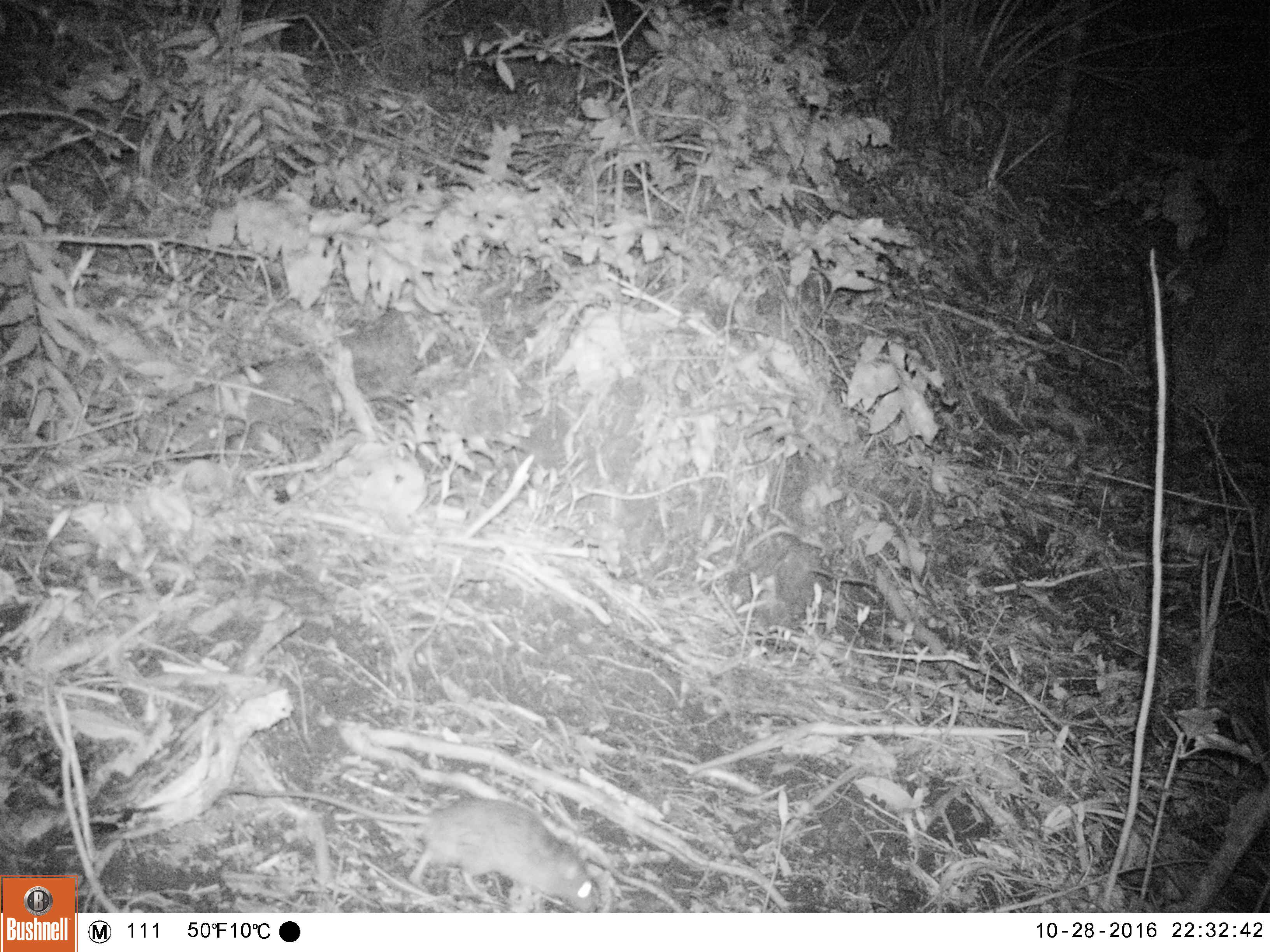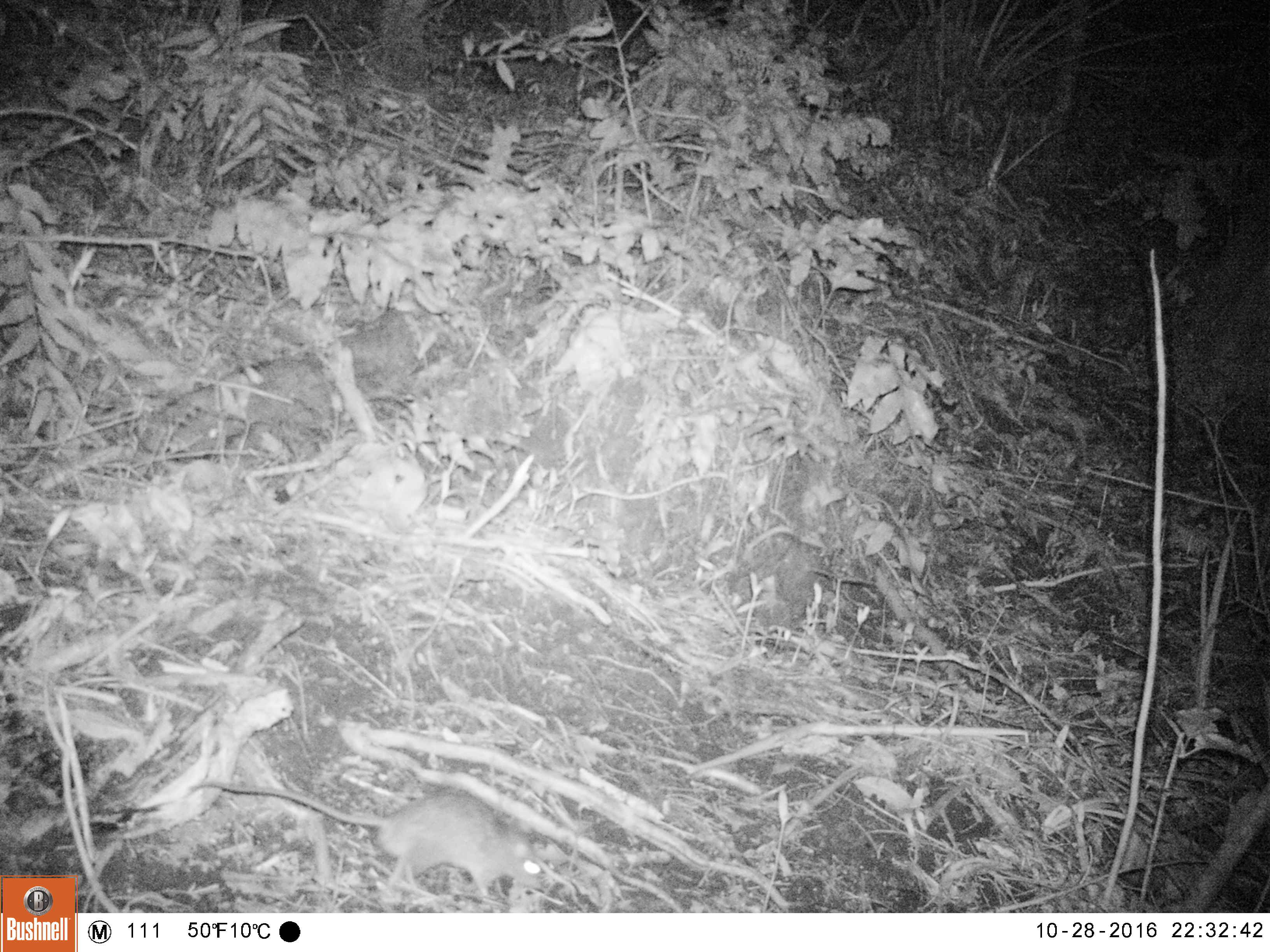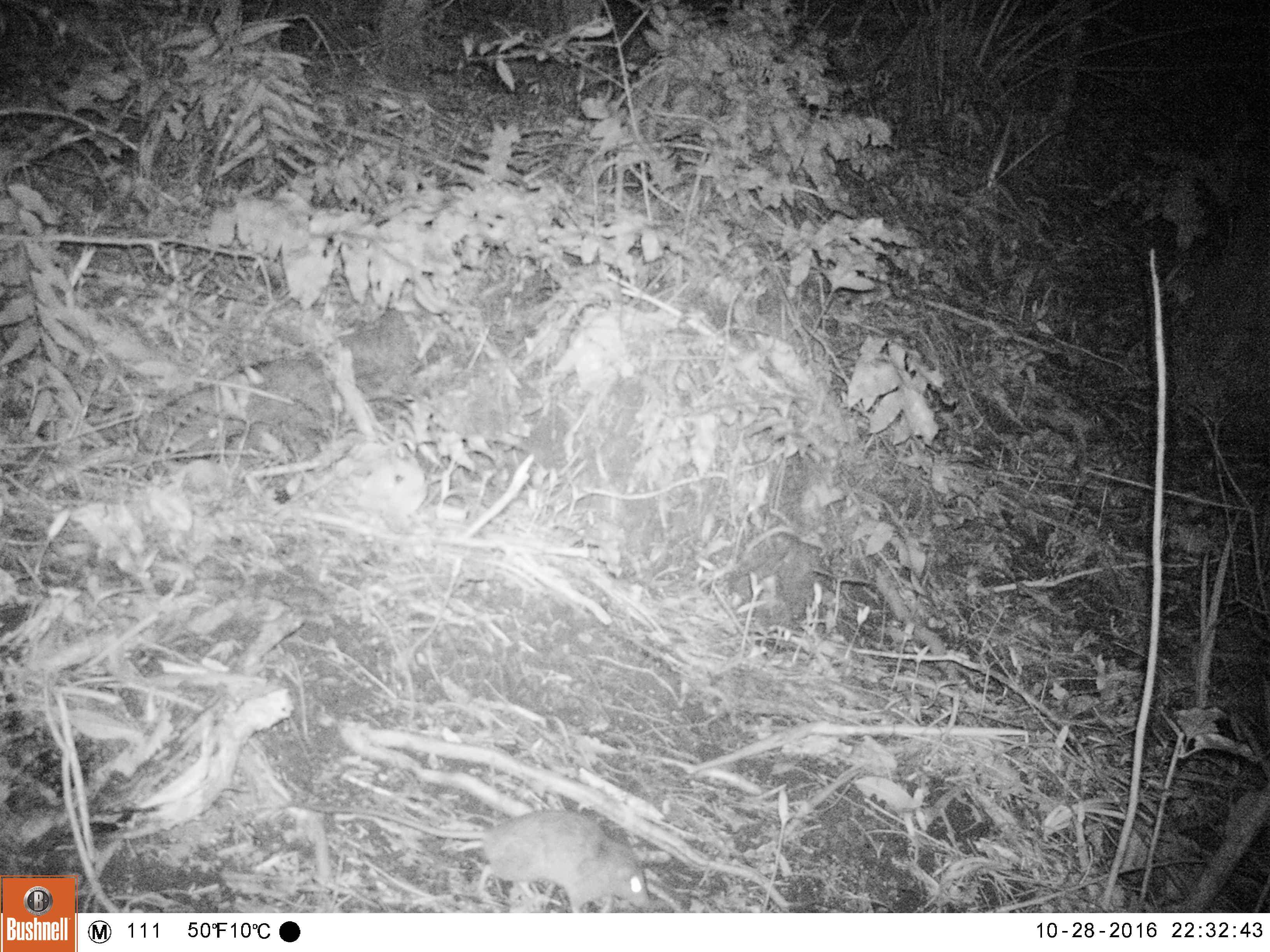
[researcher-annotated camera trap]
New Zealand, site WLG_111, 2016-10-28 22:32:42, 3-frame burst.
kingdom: Animalia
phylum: Chordata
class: Mammalia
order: Rodentia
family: Muridae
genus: Rattus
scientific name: Rattus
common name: rat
Rat (Rattus).